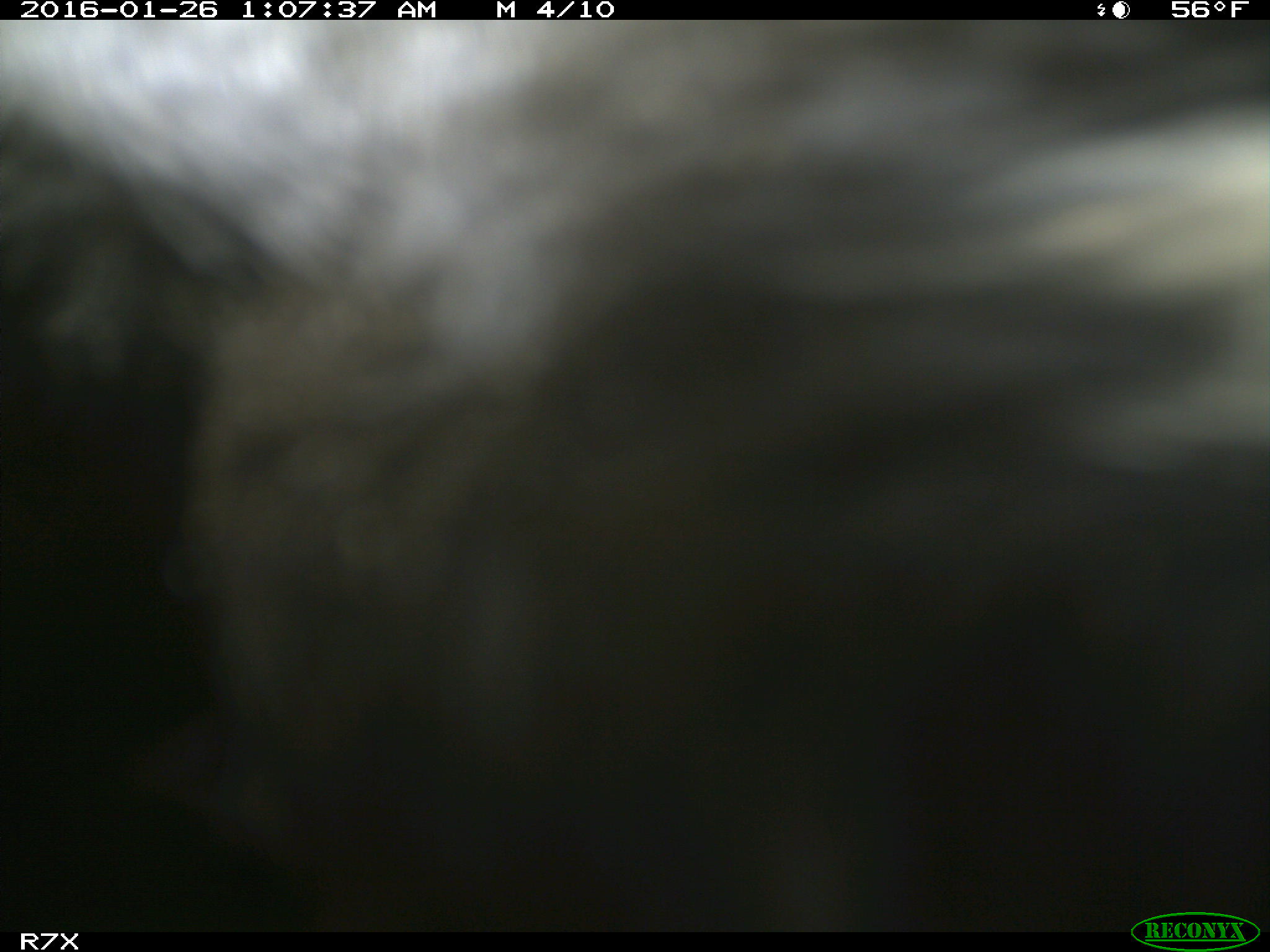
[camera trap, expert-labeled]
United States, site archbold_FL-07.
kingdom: Animalia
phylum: Chordata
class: Mammalia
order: Artiodactyla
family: Bovidae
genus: Bos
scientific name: Bos taurus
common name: domestic cow